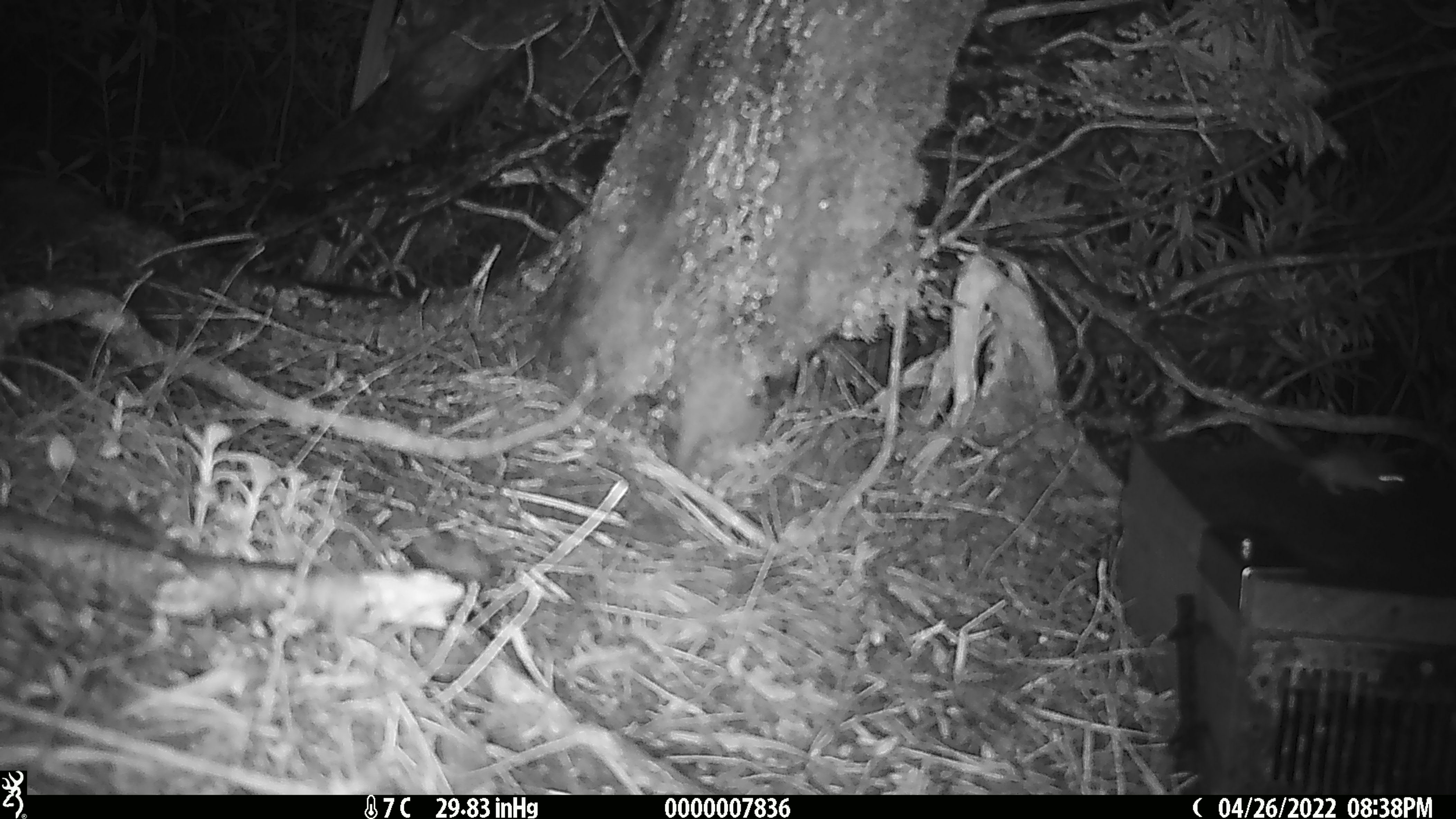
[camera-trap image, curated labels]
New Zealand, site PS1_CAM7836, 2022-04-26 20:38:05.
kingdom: Animalia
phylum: Chordata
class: Mammalia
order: Rodentia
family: Muridae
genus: Mus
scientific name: Mus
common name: mouse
Mouse (Mus).